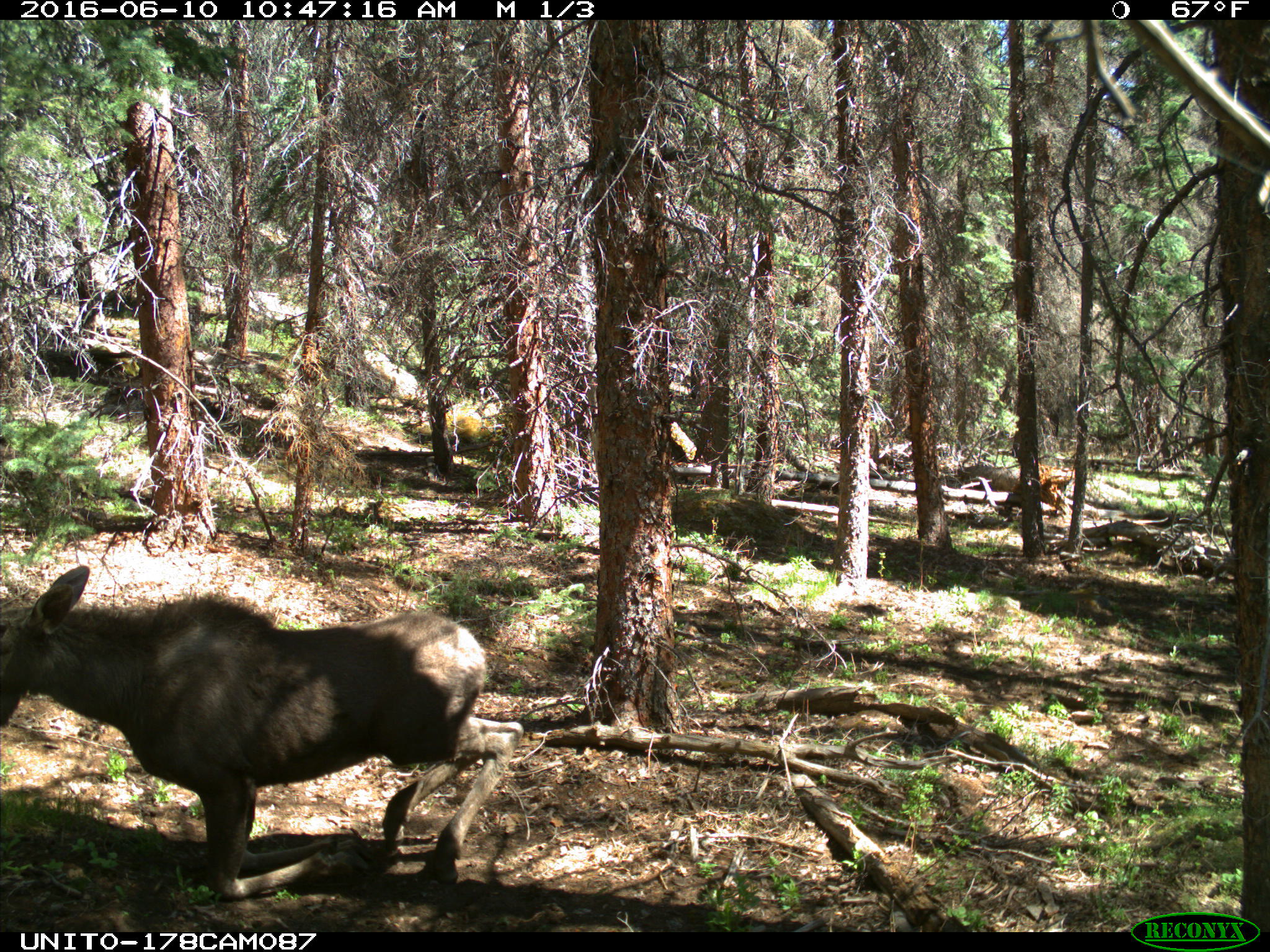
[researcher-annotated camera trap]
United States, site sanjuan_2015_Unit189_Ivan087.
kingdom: Animalia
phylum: Chordata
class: Mammalia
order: Artiodactyla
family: Cervidae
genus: Alces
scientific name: Alces alces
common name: moose